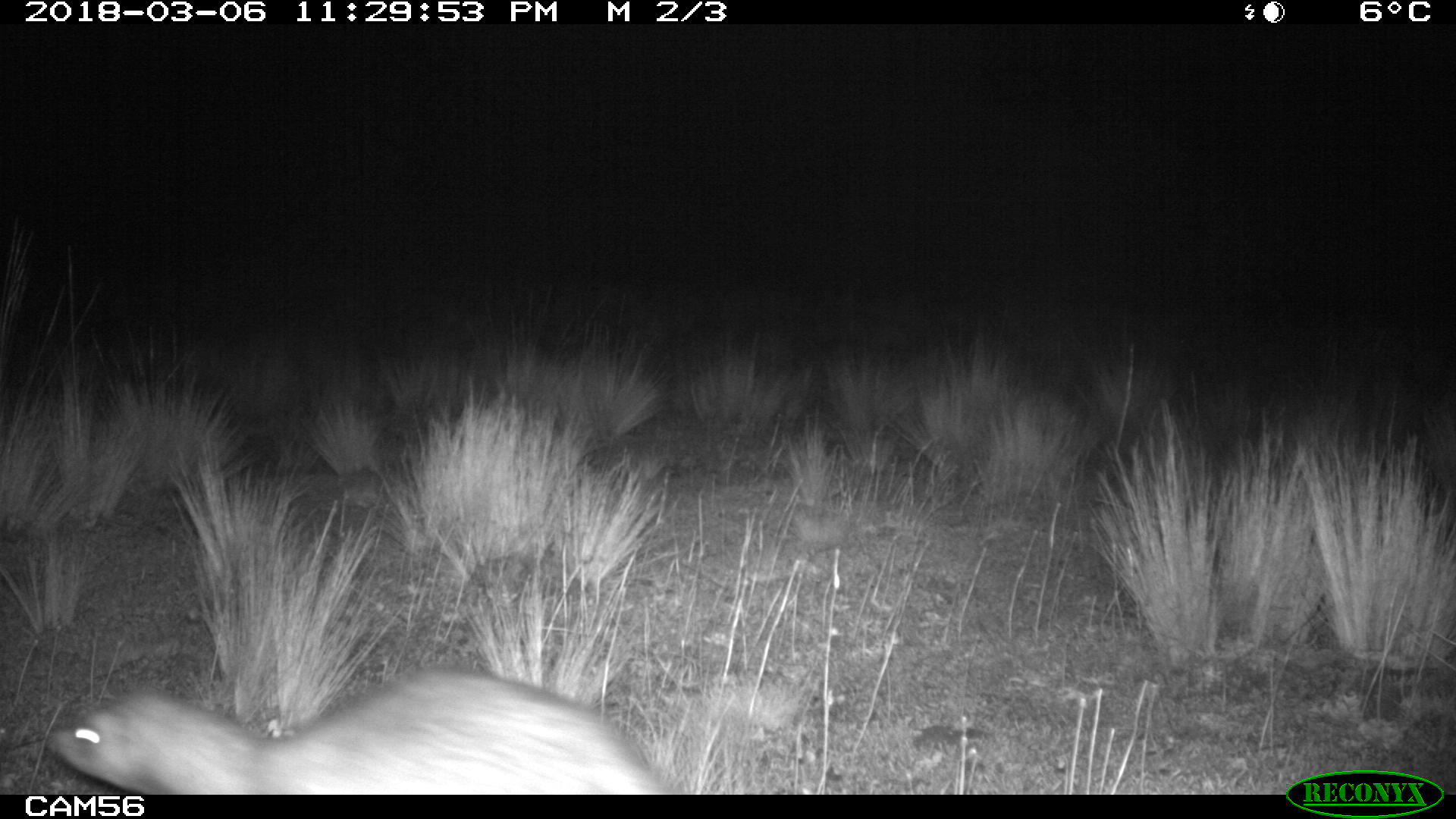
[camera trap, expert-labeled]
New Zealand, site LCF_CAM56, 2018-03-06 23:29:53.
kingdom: Animalia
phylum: Chordata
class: Mammalia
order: Carnivora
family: Mustelidae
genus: Mustela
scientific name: Mustela furo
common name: ferret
Ferret (Mustela furo).